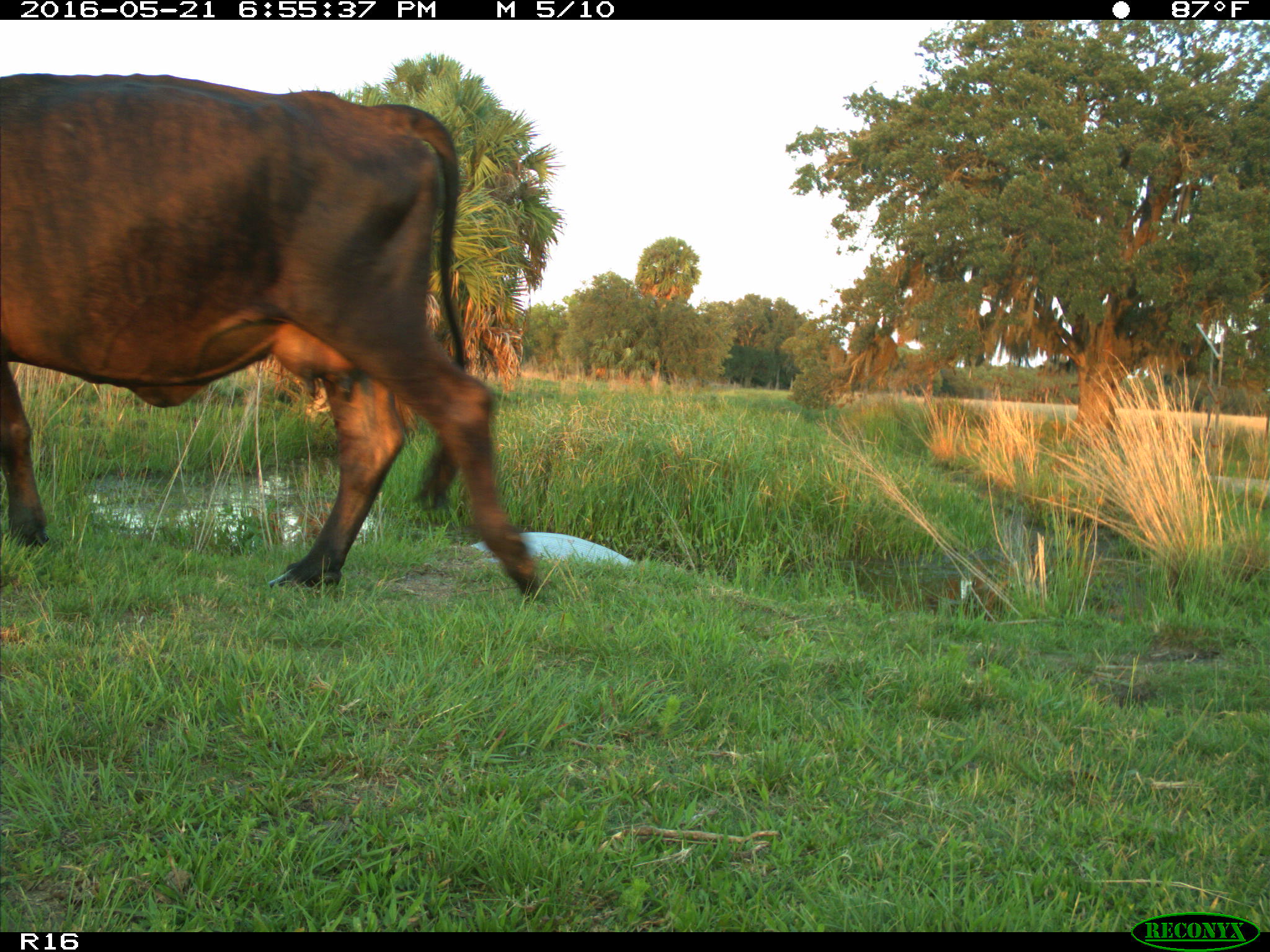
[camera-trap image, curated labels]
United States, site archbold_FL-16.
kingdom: Animalia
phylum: Chordata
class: Mammalia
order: Artiodactyla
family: Bovidae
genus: Bos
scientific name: Bos taurus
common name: domestic cow